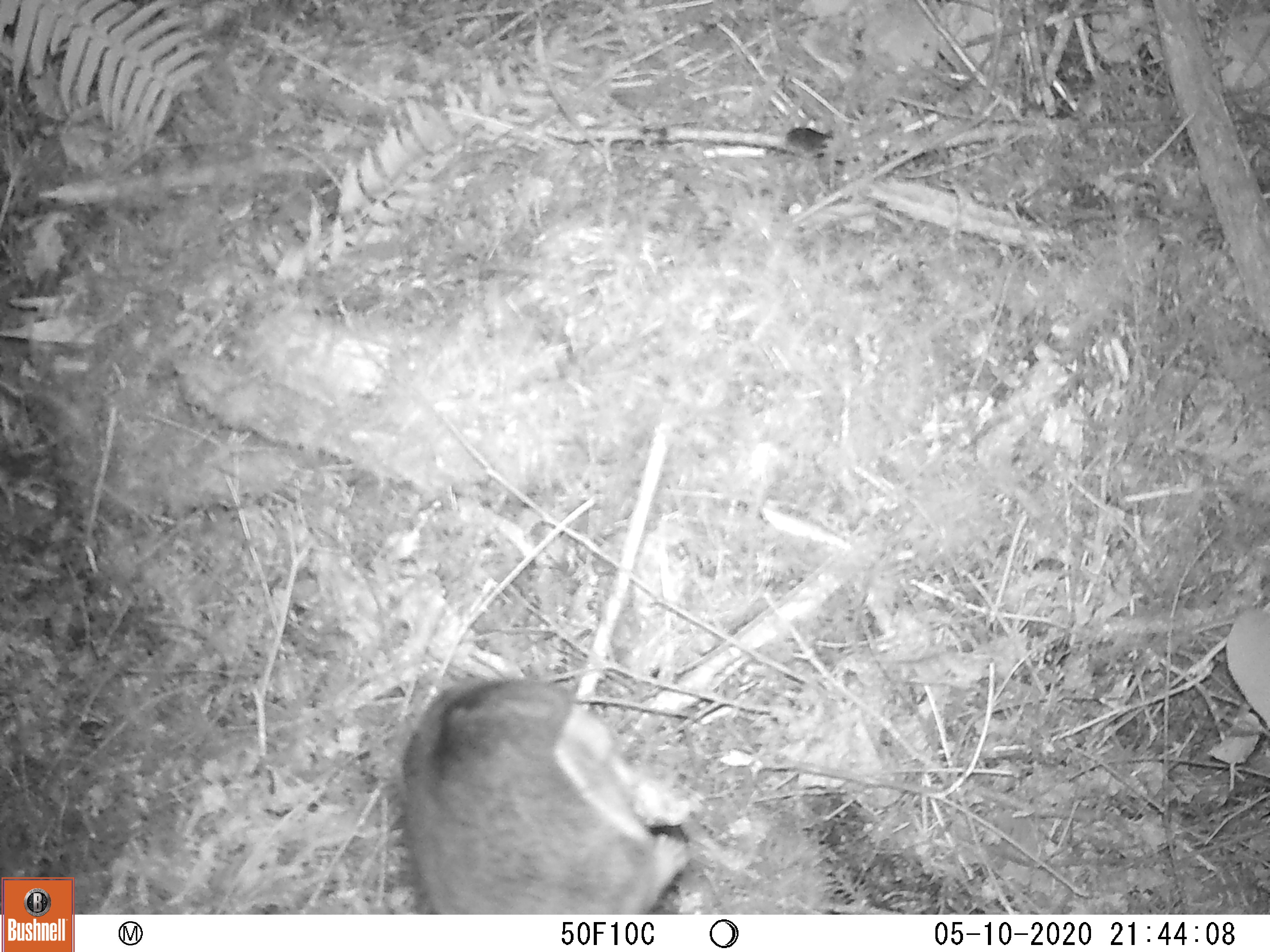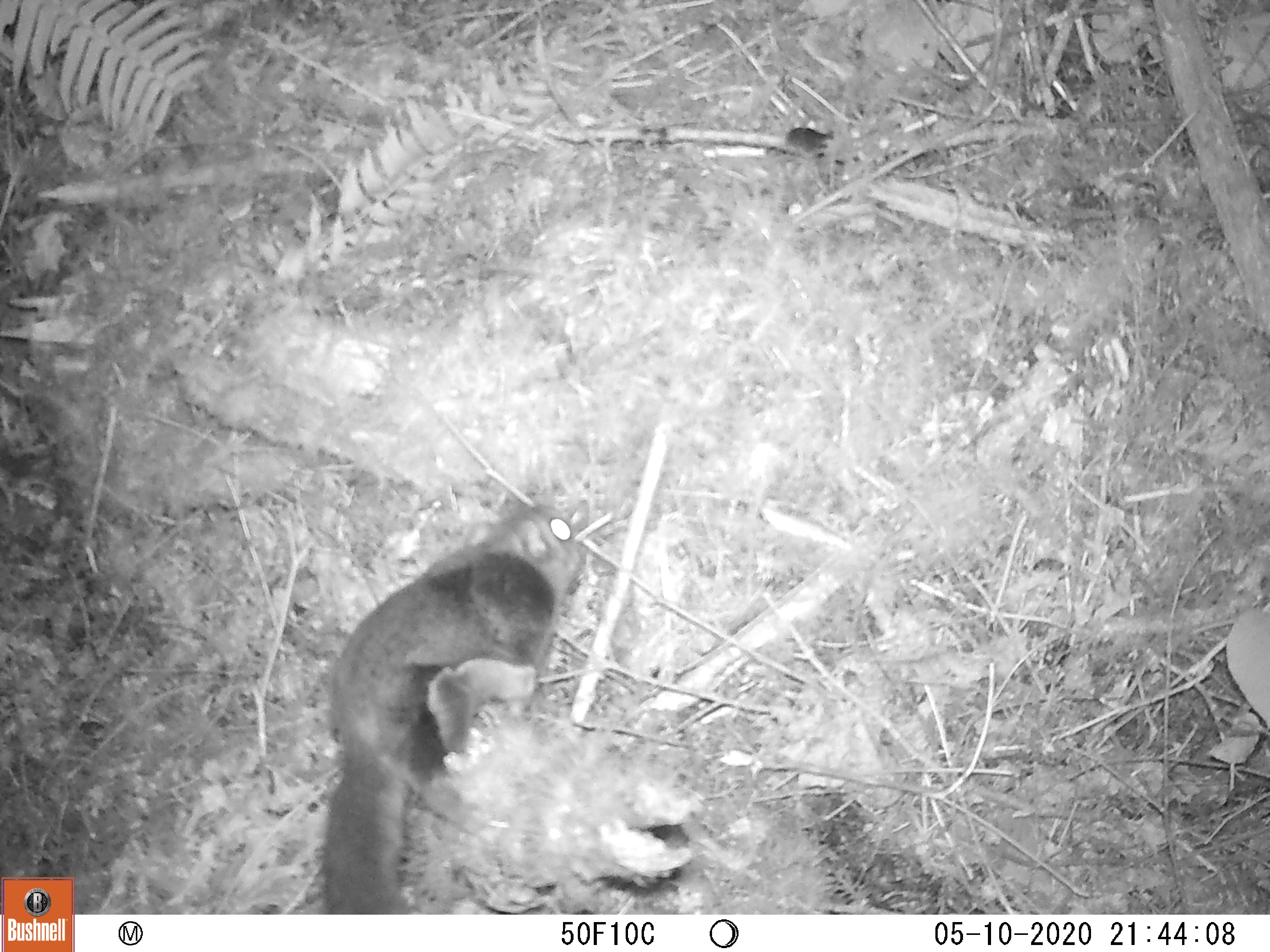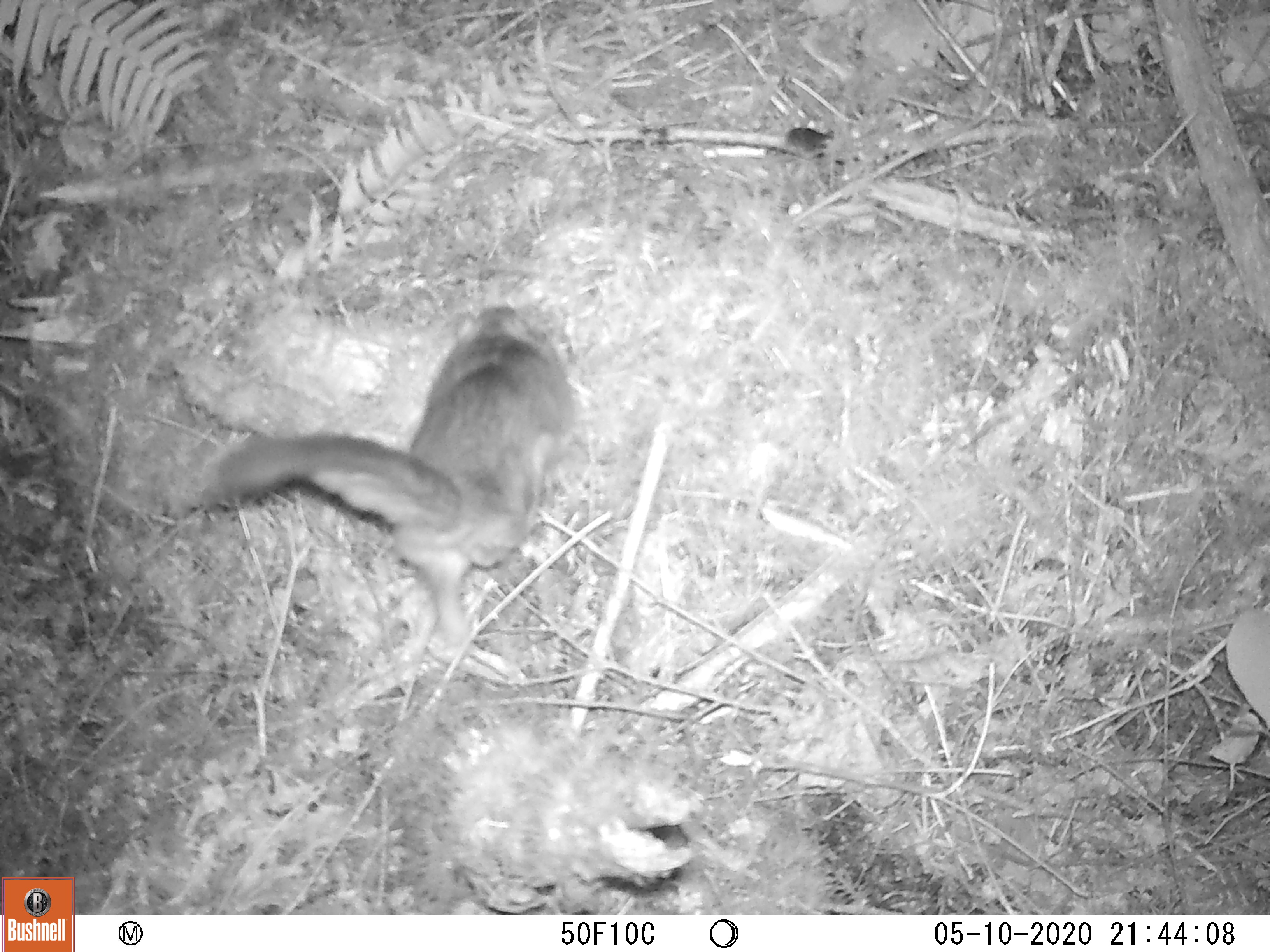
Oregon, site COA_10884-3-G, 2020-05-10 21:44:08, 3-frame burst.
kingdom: Animalia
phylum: Chordata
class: Mammalia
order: Rodentia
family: Sciuridae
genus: Glaucomys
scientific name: Glaucomys oregonensis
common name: humboldt's flying squirrel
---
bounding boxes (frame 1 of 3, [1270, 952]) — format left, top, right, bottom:
humboldt's flying squirrel: 377, 663, 713, 911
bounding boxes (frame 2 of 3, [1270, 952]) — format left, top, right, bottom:
humboldt's flying squirrel: 308, 484, 606, 909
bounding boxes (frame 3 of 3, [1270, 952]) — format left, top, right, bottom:
humboldt's flying squirrel: 190, 284, 580, 674